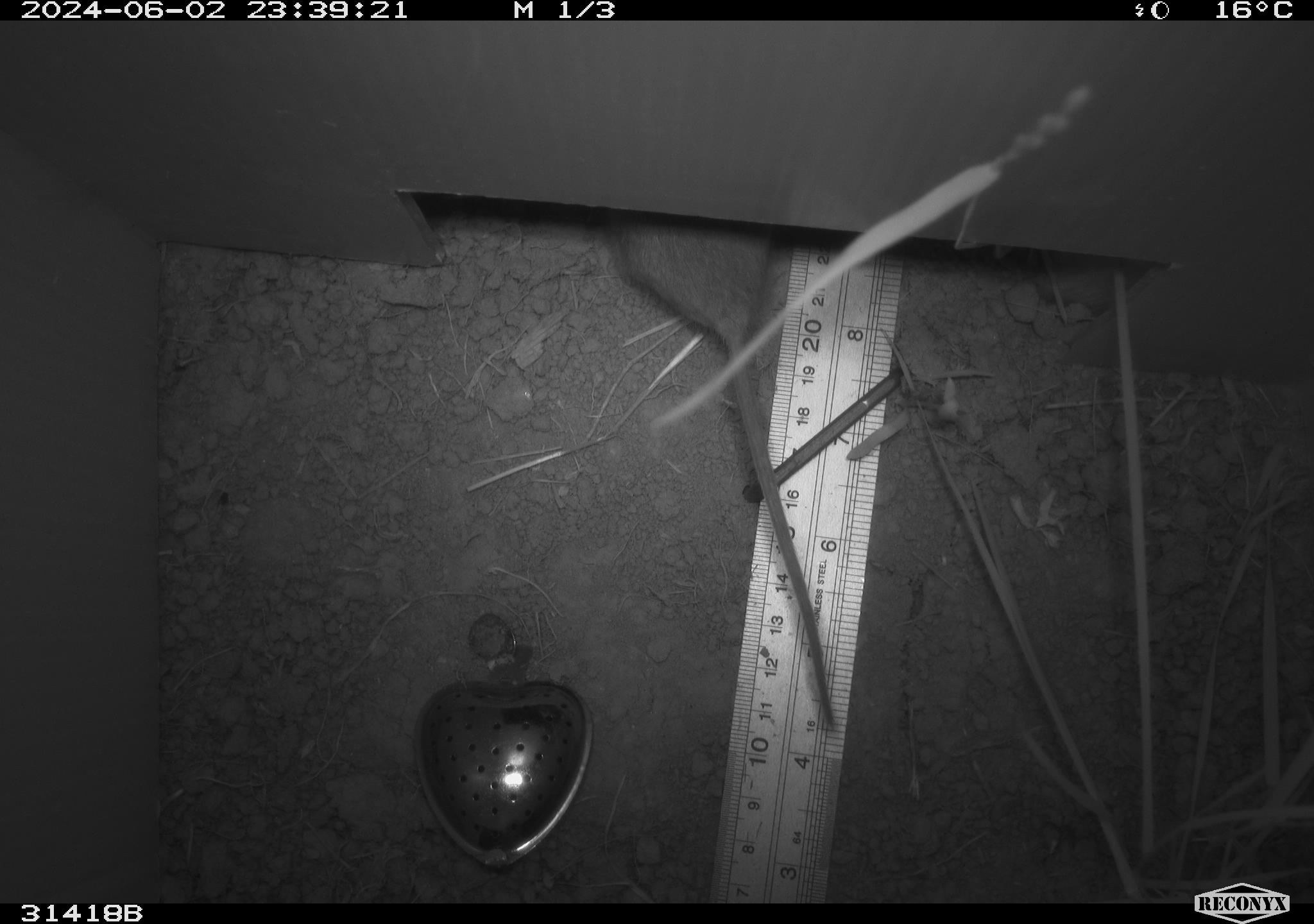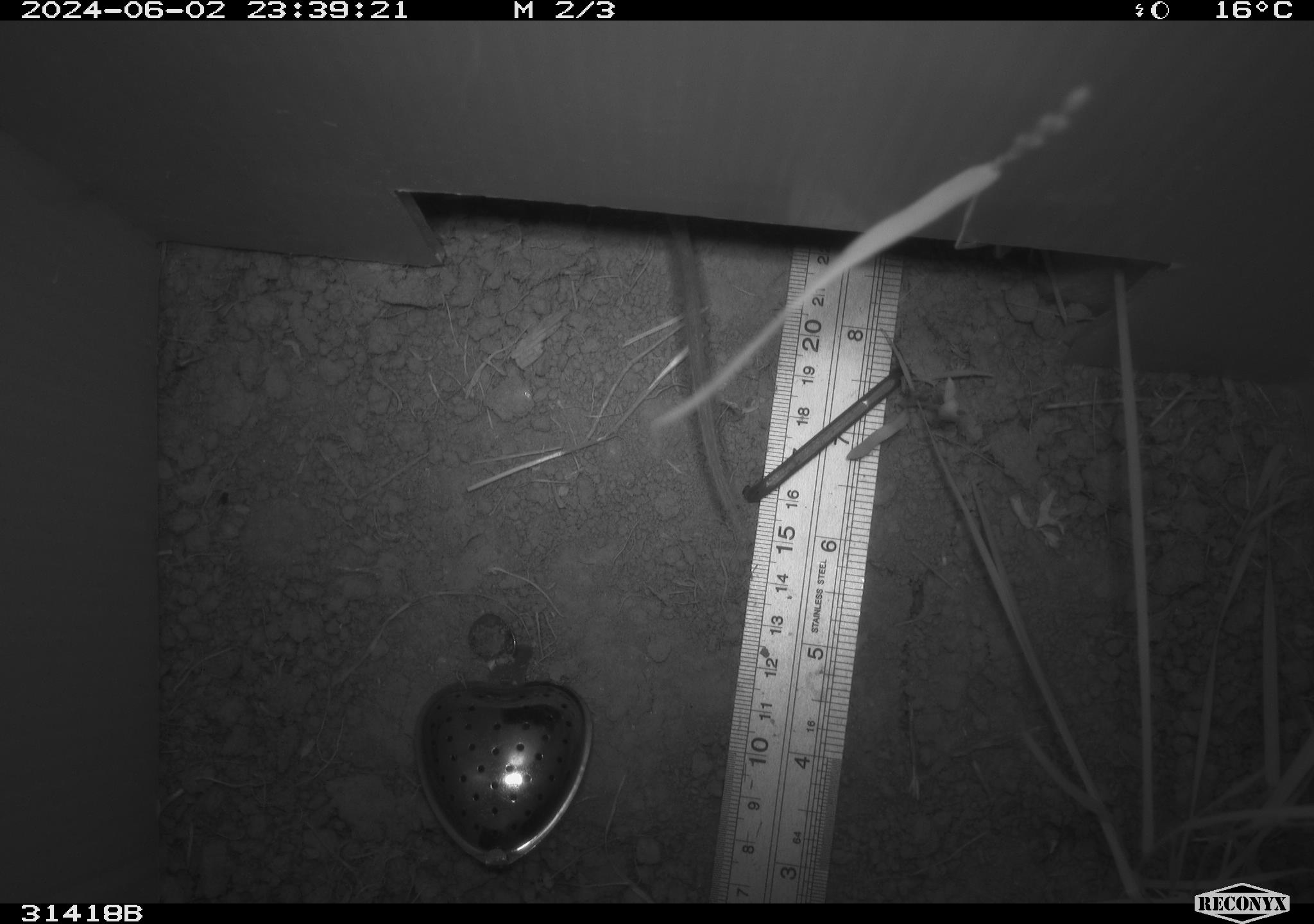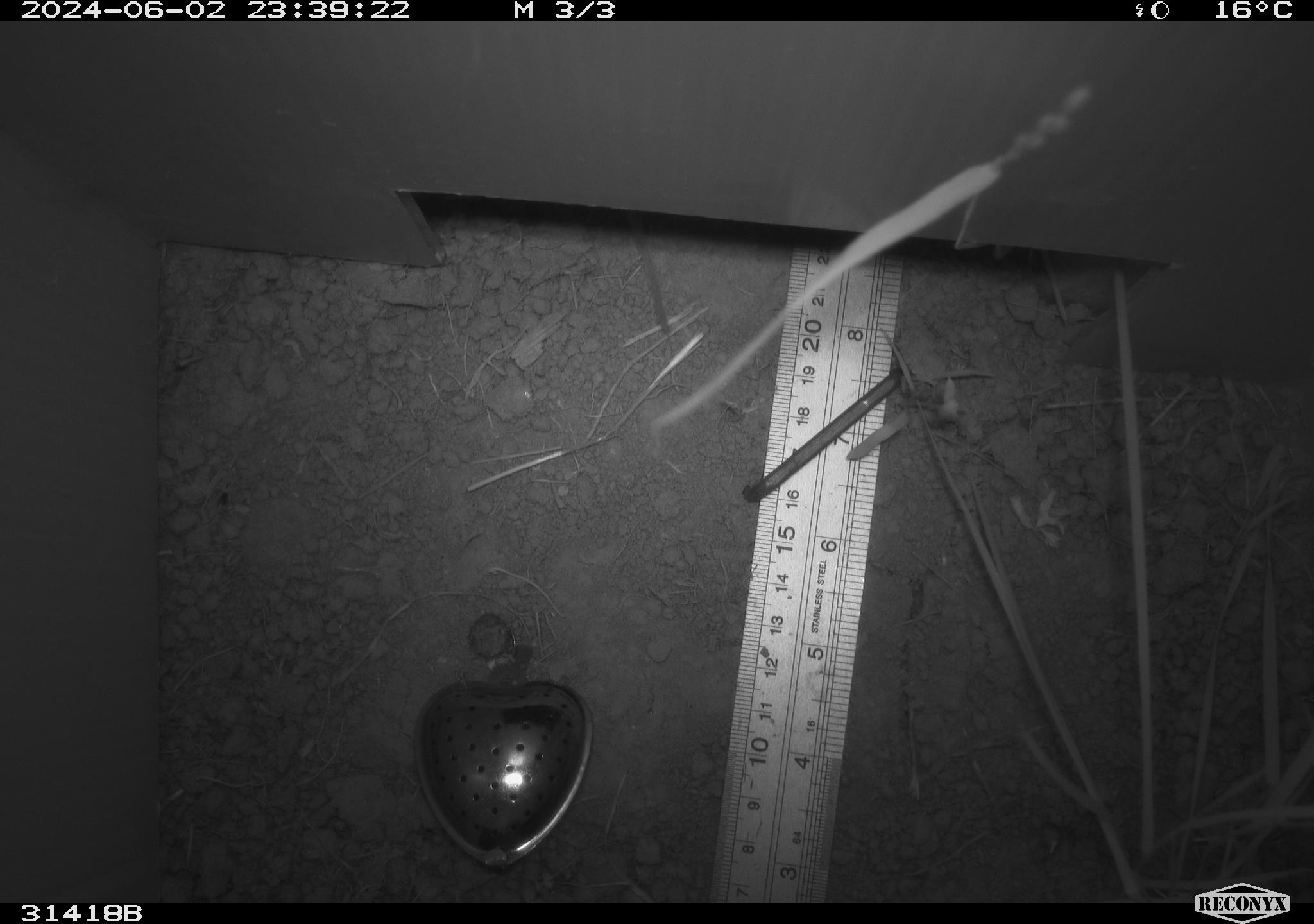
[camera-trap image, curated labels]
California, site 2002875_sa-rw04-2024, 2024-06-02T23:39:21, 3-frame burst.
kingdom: Animalia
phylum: Chordata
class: Mammalia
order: Rodentia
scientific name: Rodentia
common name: rodent